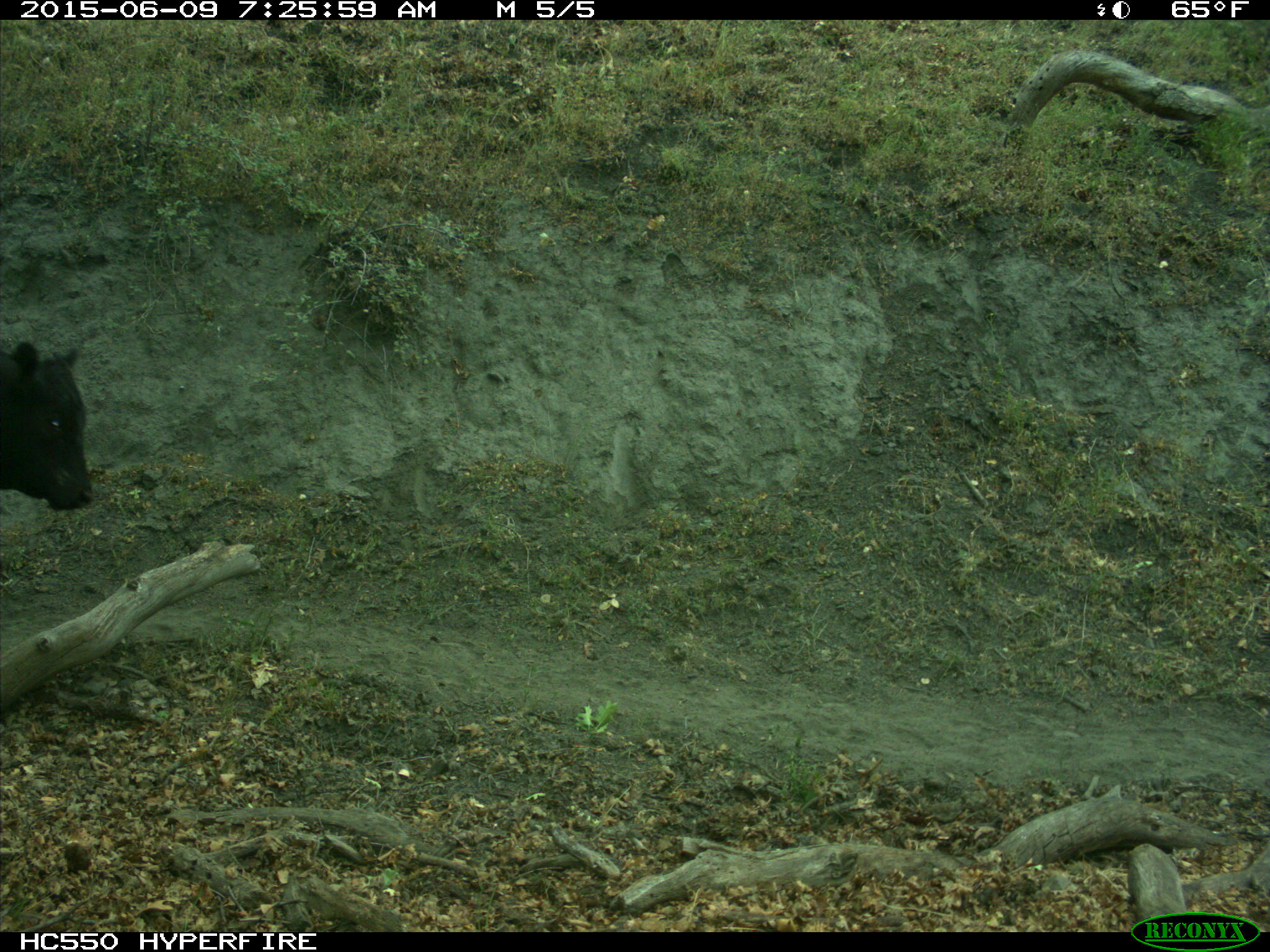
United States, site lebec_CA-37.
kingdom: Animalia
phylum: Chordata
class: Mammalia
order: Artiodactyla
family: Bovidae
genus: Bos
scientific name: Bos taurus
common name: domestic cow